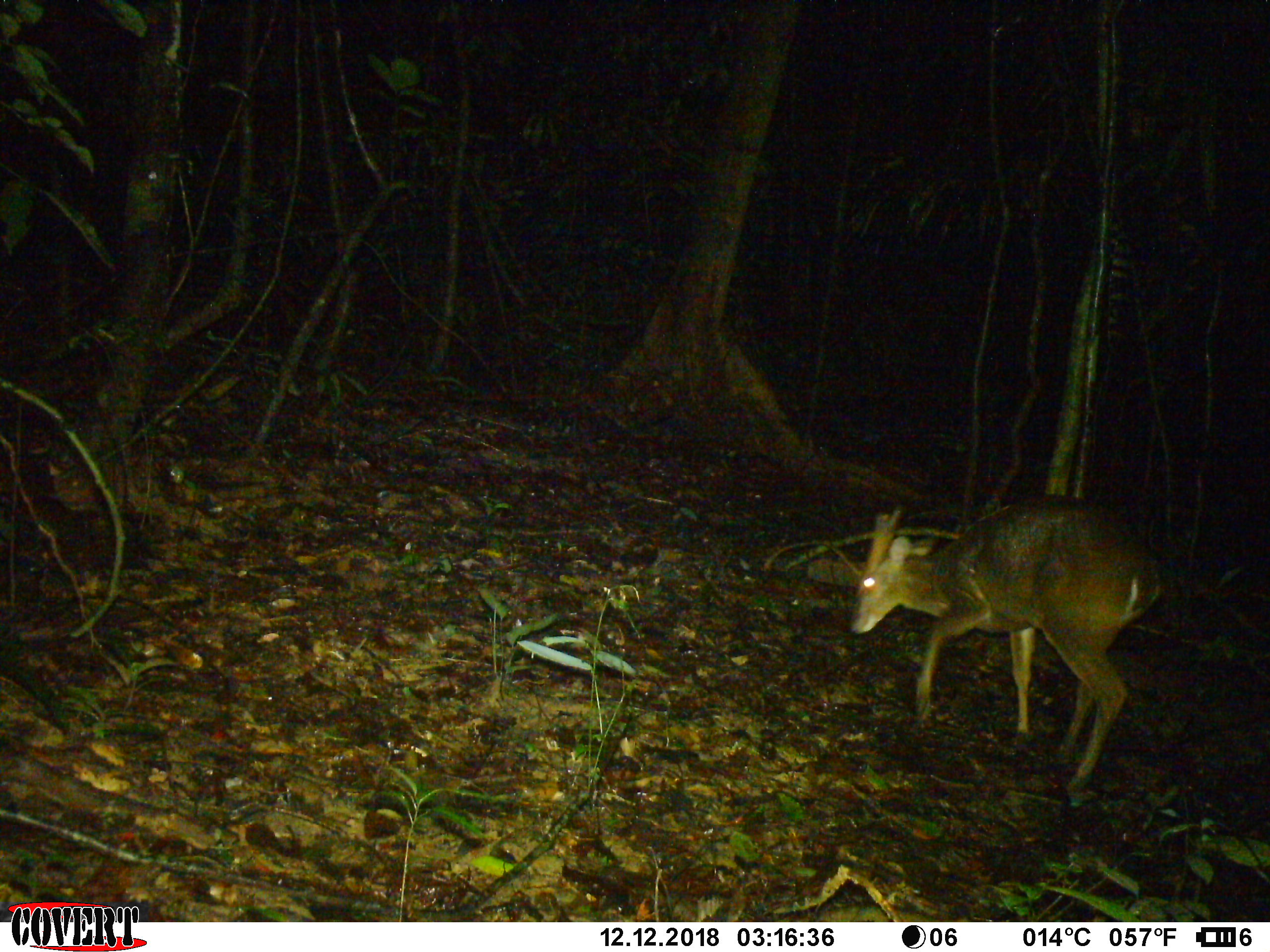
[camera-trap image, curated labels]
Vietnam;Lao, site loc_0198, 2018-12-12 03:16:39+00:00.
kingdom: Animalia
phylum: Chordata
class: Mammalia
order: Artiodactyla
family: Cervidae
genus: Muntiacus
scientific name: Muntiacus vuquangensis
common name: large-antlered muntjac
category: large antlered muntjac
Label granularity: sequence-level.